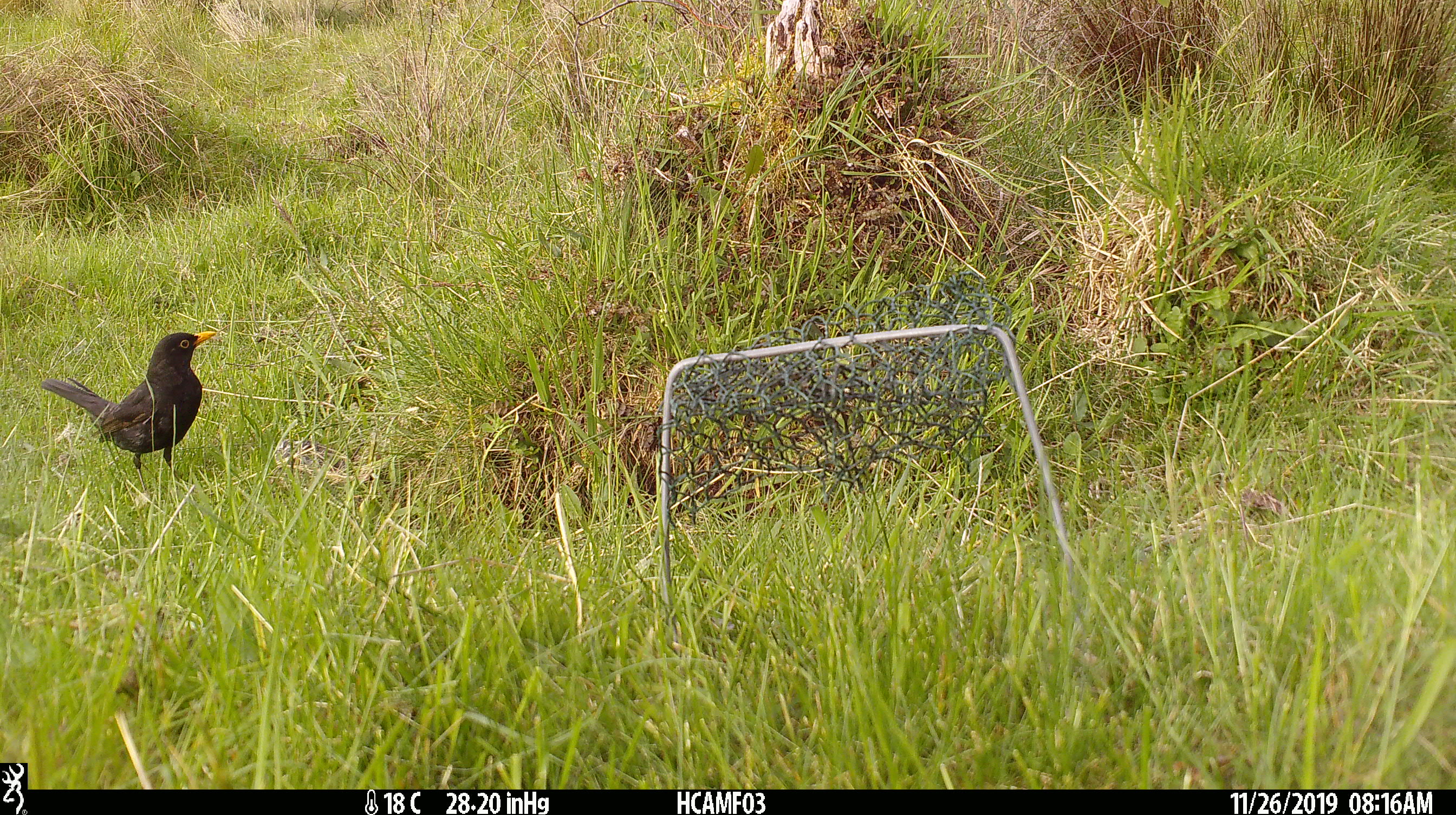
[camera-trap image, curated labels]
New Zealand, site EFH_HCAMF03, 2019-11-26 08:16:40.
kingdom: Animalia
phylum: Chordata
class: Aves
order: Passeriformes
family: Turdidae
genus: Turdus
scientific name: Turdus merula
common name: eurasian blackbird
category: blackbird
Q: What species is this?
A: Blackbird (eurasian blackbird) (Turdus merula).